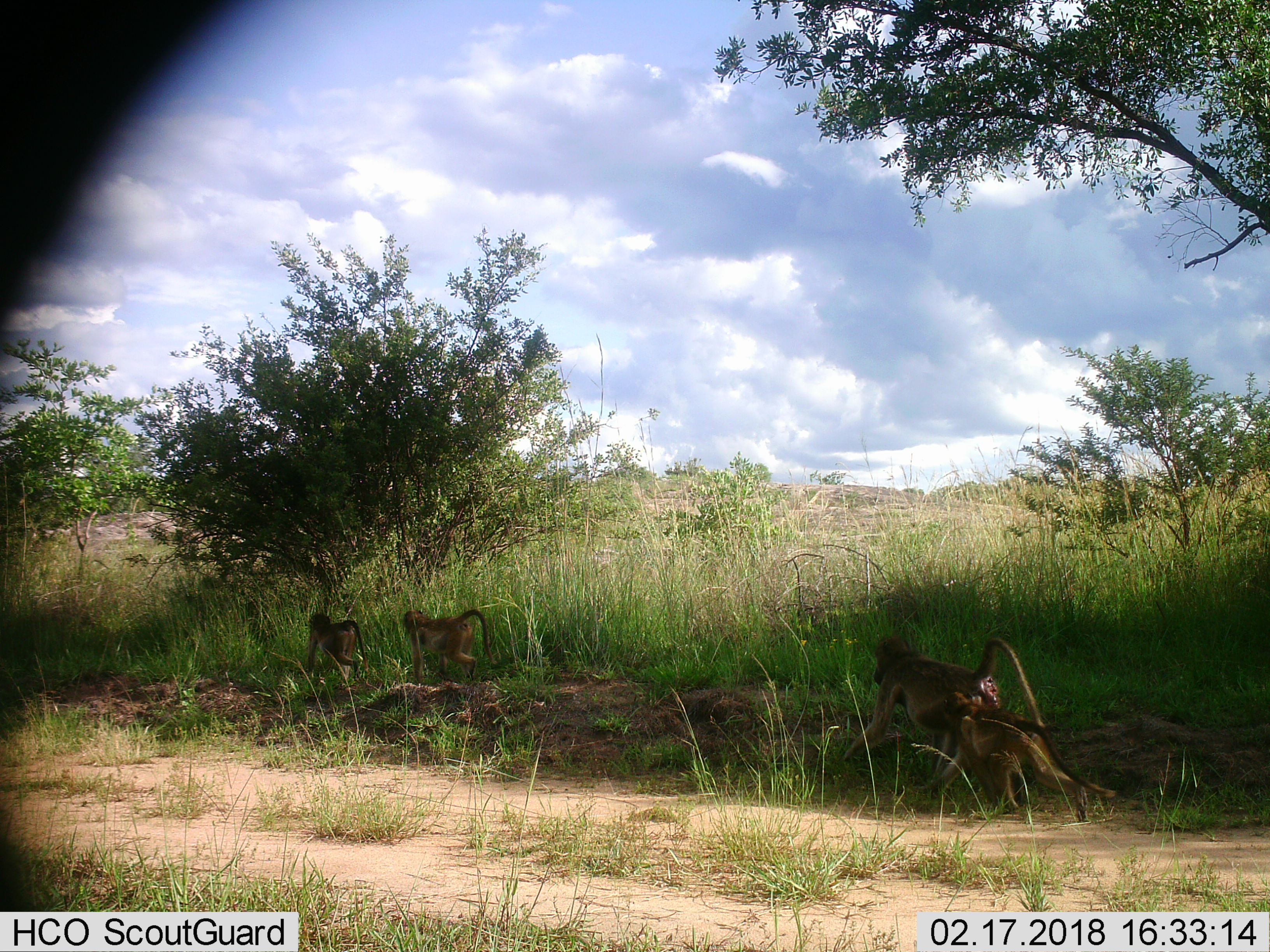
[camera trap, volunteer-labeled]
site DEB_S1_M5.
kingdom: Animalia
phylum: Chordata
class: Mammalia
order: Primates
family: Cercopithecidae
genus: Papio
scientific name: Papio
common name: baboon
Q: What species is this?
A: Baboon (Papio).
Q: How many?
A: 4.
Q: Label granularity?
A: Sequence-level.